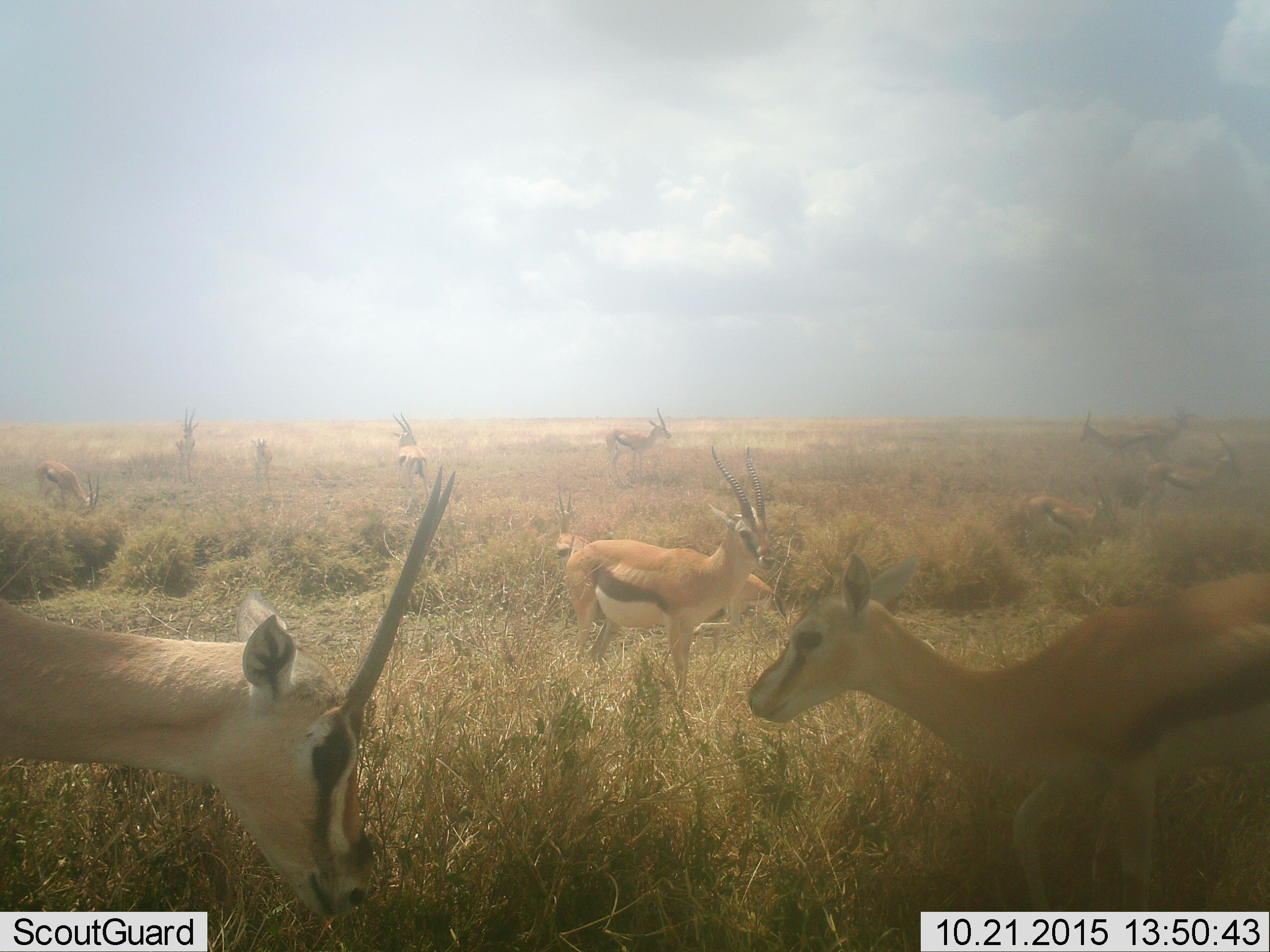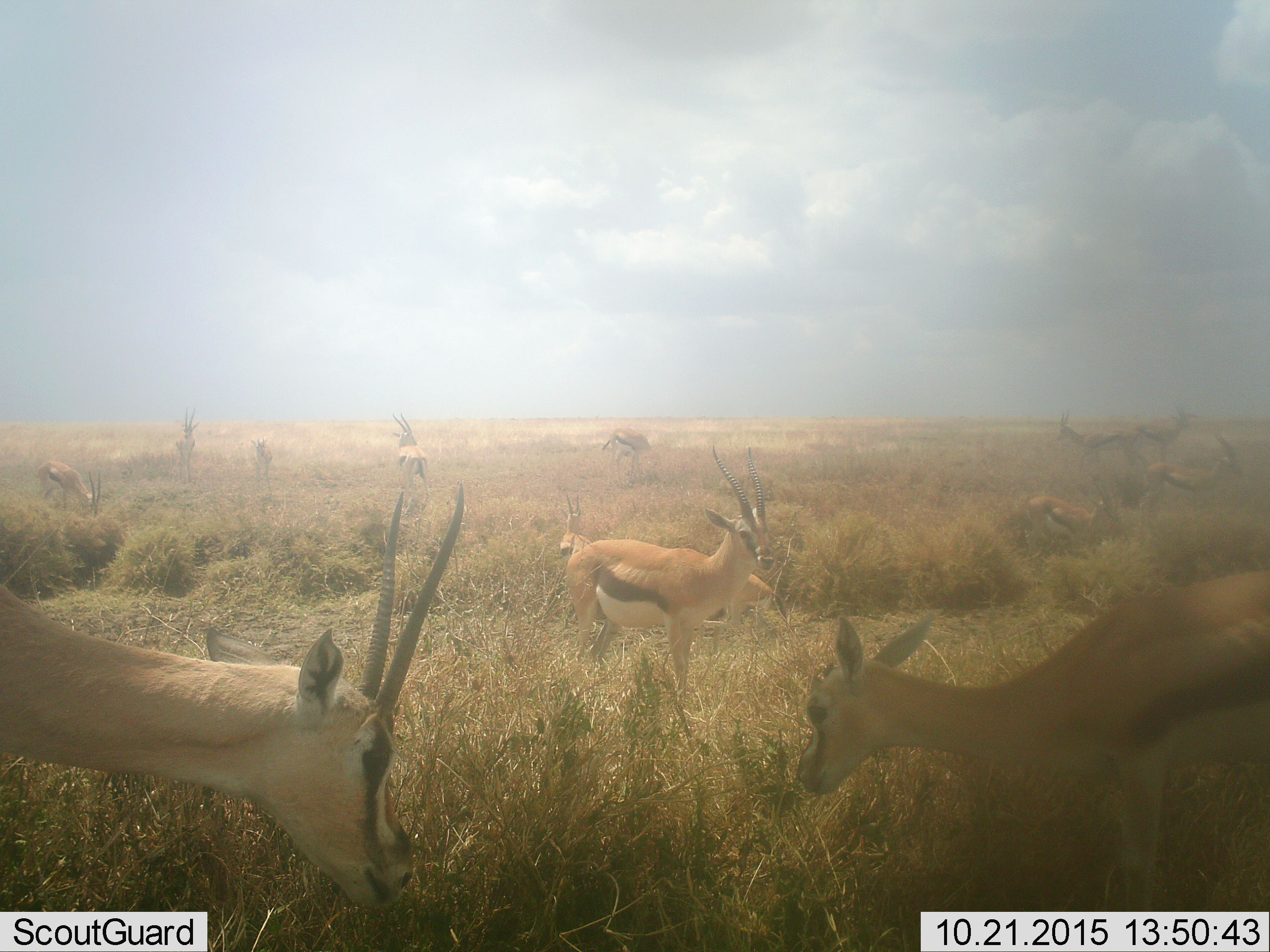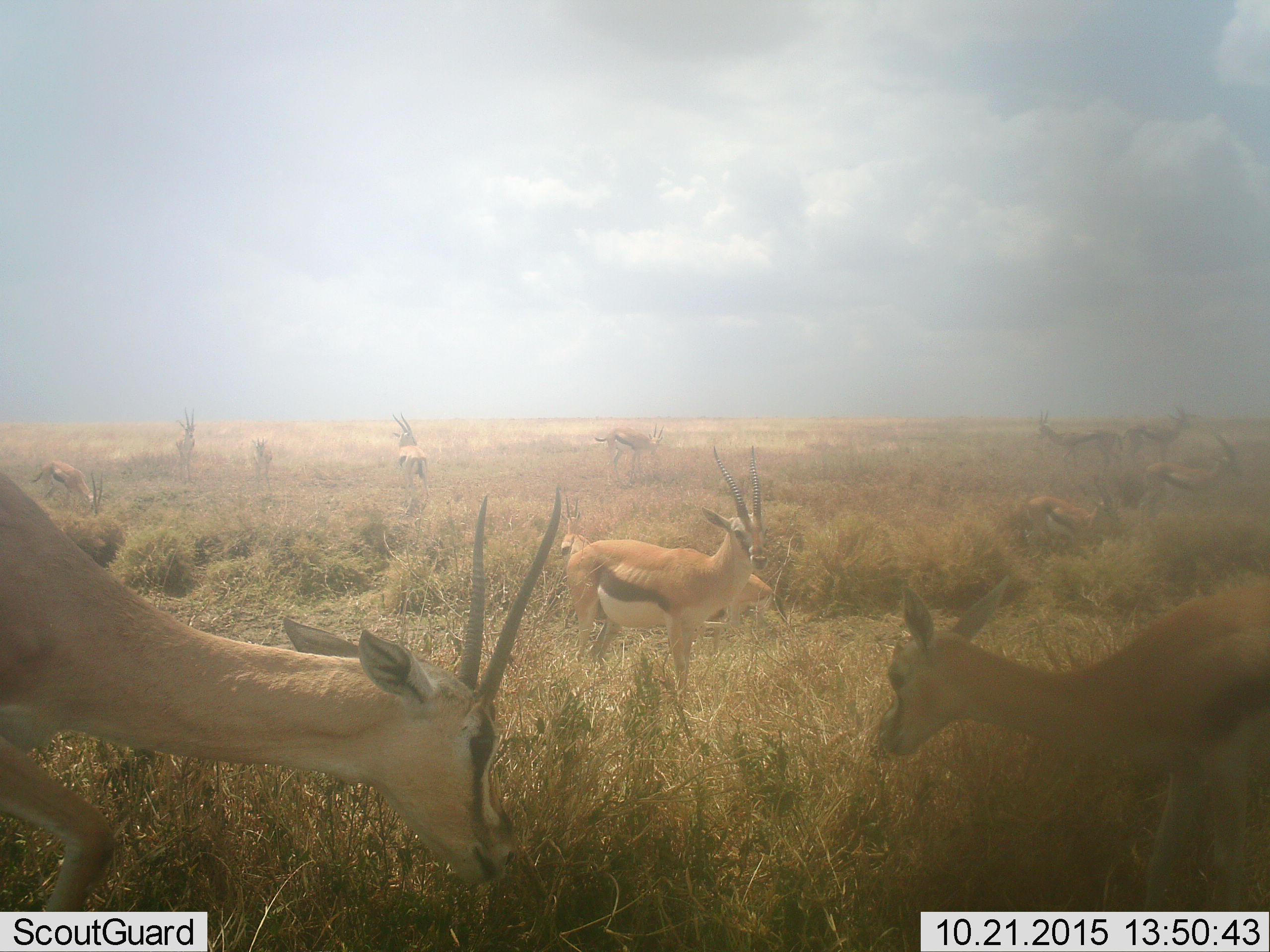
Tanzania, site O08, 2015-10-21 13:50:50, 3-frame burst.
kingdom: Animalia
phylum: Chordata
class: Mammalia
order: Artiodactyla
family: Bovidae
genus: Eudorcas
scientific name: Eudorcas thomsonii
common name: thomson's gazelle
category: gazellethomsons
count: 11-50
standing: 100%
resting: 0%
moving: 56%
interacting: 0%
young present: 44%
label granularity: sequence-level